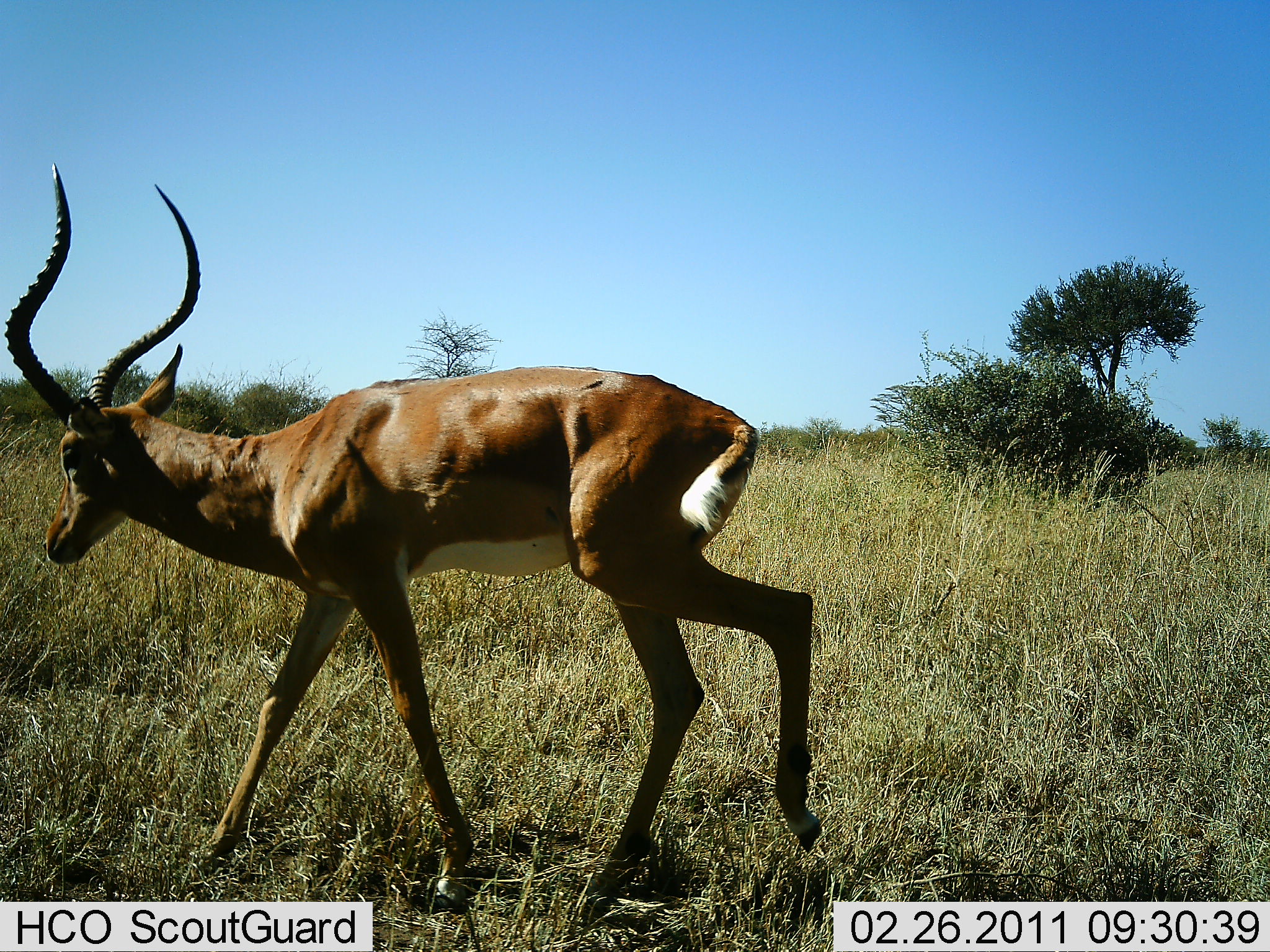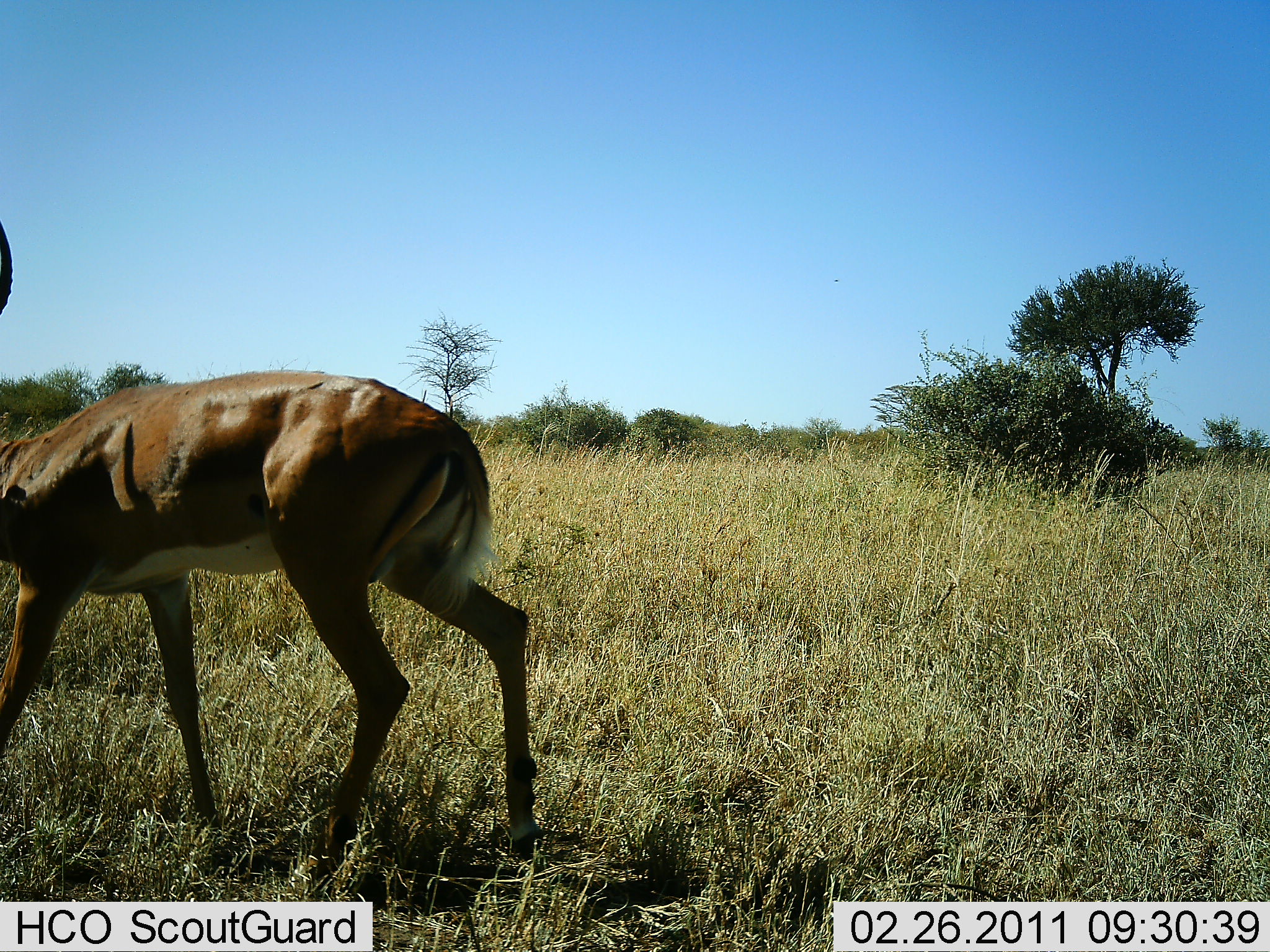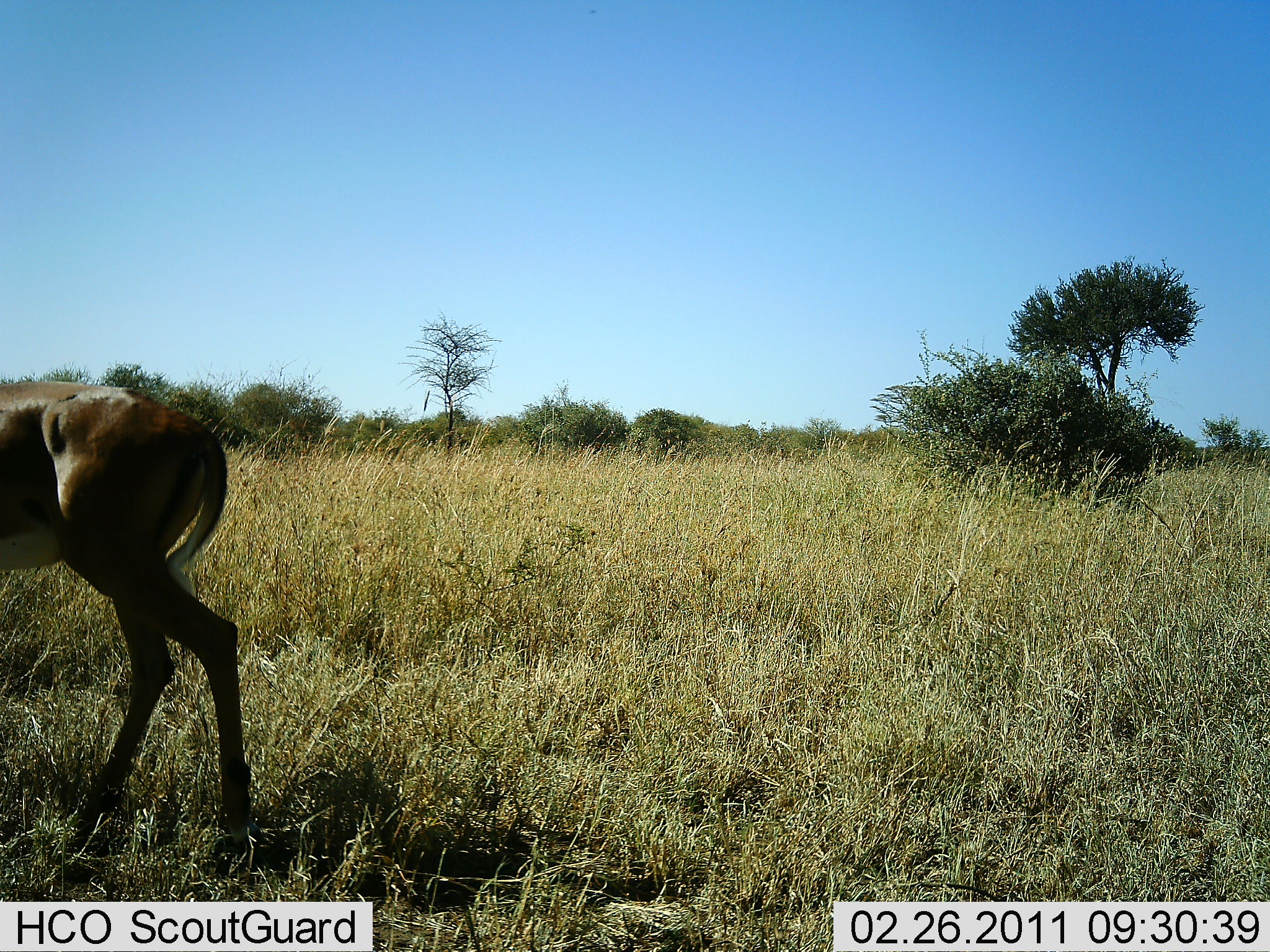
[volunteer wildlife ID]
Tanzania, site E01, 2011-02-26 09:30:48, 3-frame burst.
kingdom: Animalia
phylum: Chordata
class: Mammalia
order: Artiodactyla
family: Bovidae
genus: Aepyceros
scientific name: Aepyceros melampus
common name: impala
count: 1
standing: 0%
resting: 0%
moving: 100%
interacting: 0%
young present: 0%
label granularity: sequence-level